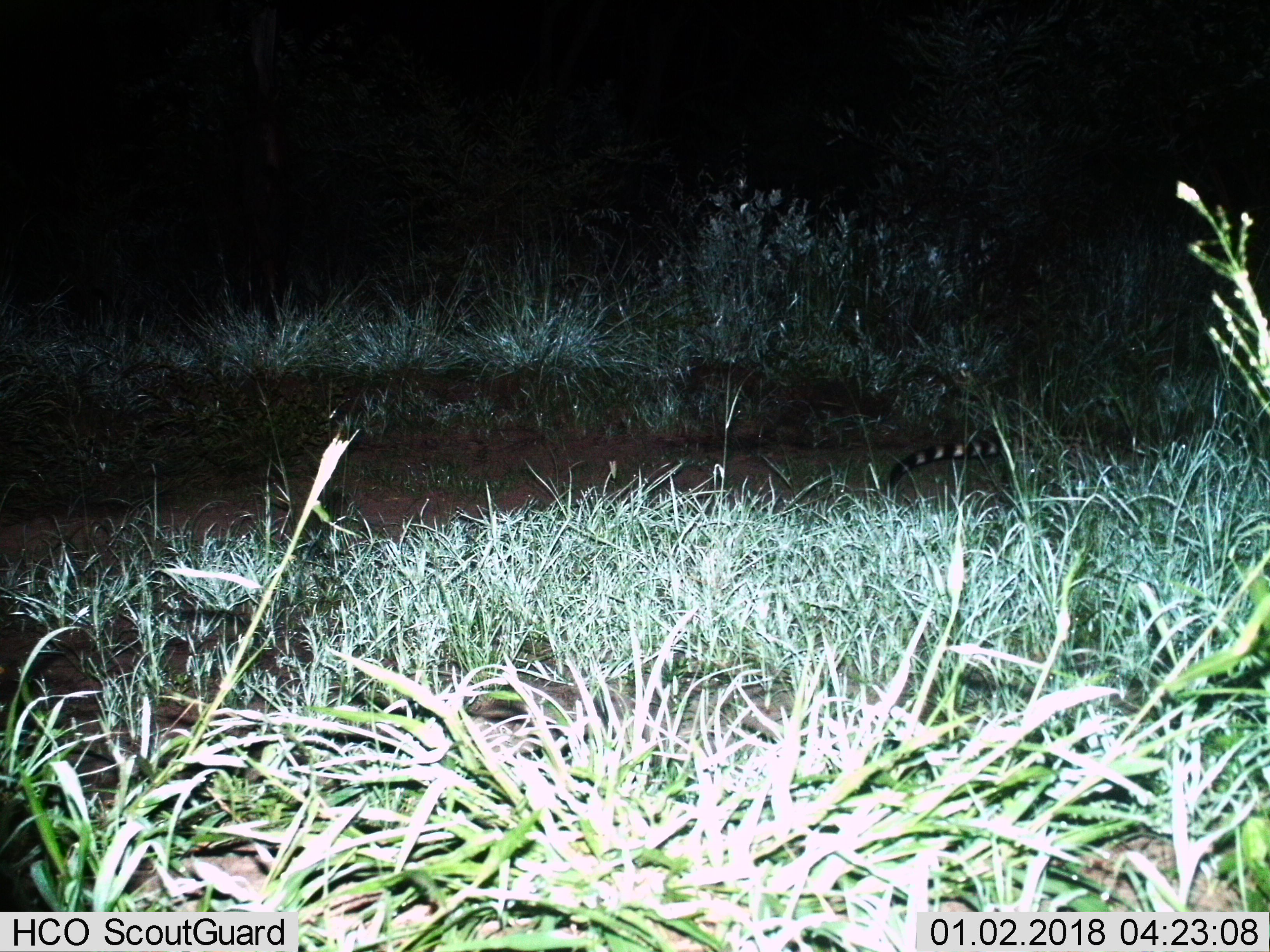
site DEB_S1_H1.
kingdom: Animalia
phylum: Chordata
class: Mammalia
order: Carnivora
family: Viverridae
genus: Genetta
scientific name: Genetta genetta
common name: small-spotted genet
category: genetcommonsmallspotted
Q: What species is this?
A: Genetcommonsmallspotted (small-spotted genet) (Genetta genetta).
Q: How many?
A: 1.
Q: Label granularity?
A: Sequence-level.